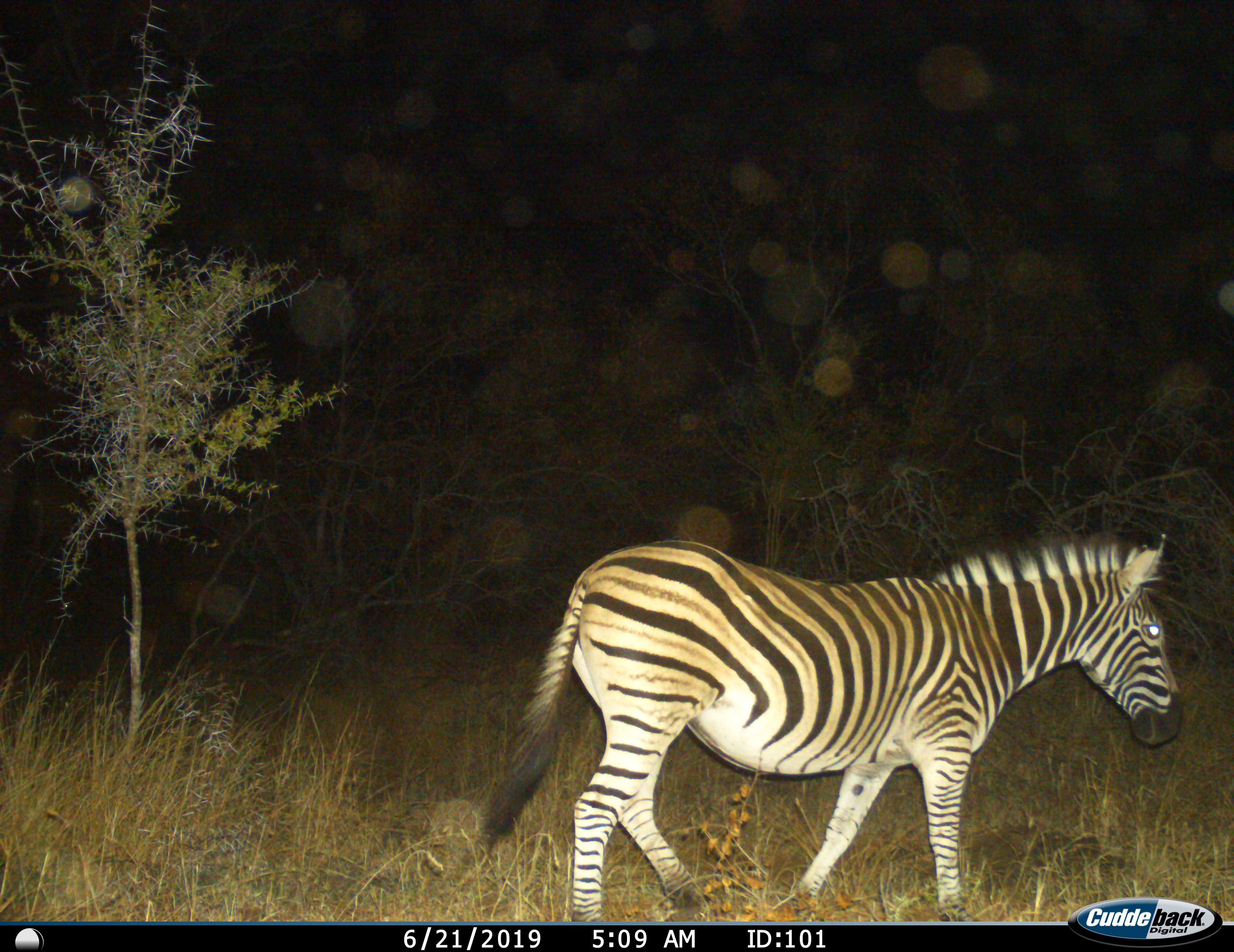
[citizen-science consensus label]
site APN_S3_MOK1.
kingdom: Animalia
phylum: Chordata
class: Mammalia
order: Perissodactyla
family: Equidae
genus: Equus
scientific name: Equus quagga burchellii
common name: burchell's zebra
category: zebraburchells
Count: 1.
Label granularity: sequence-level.